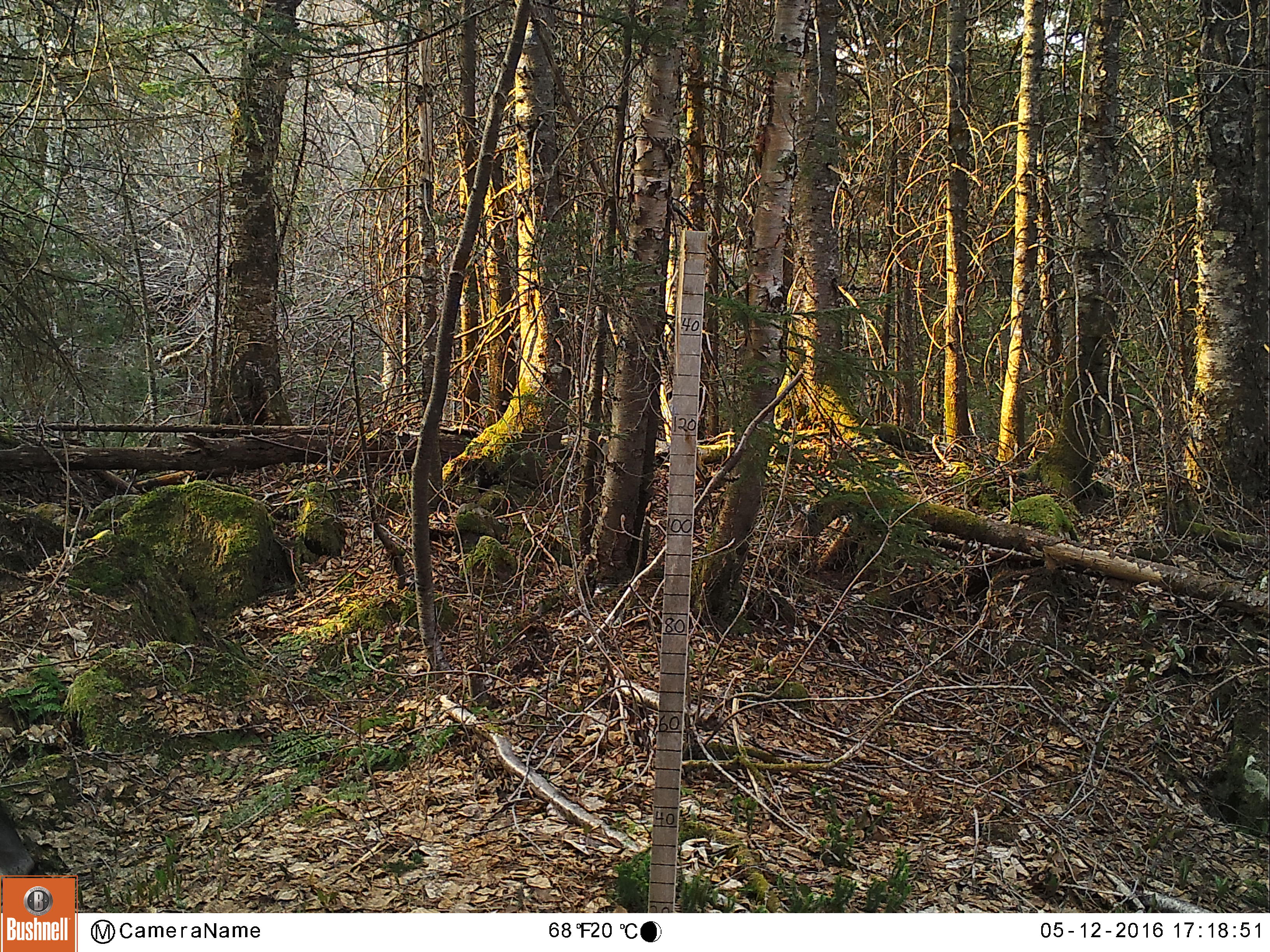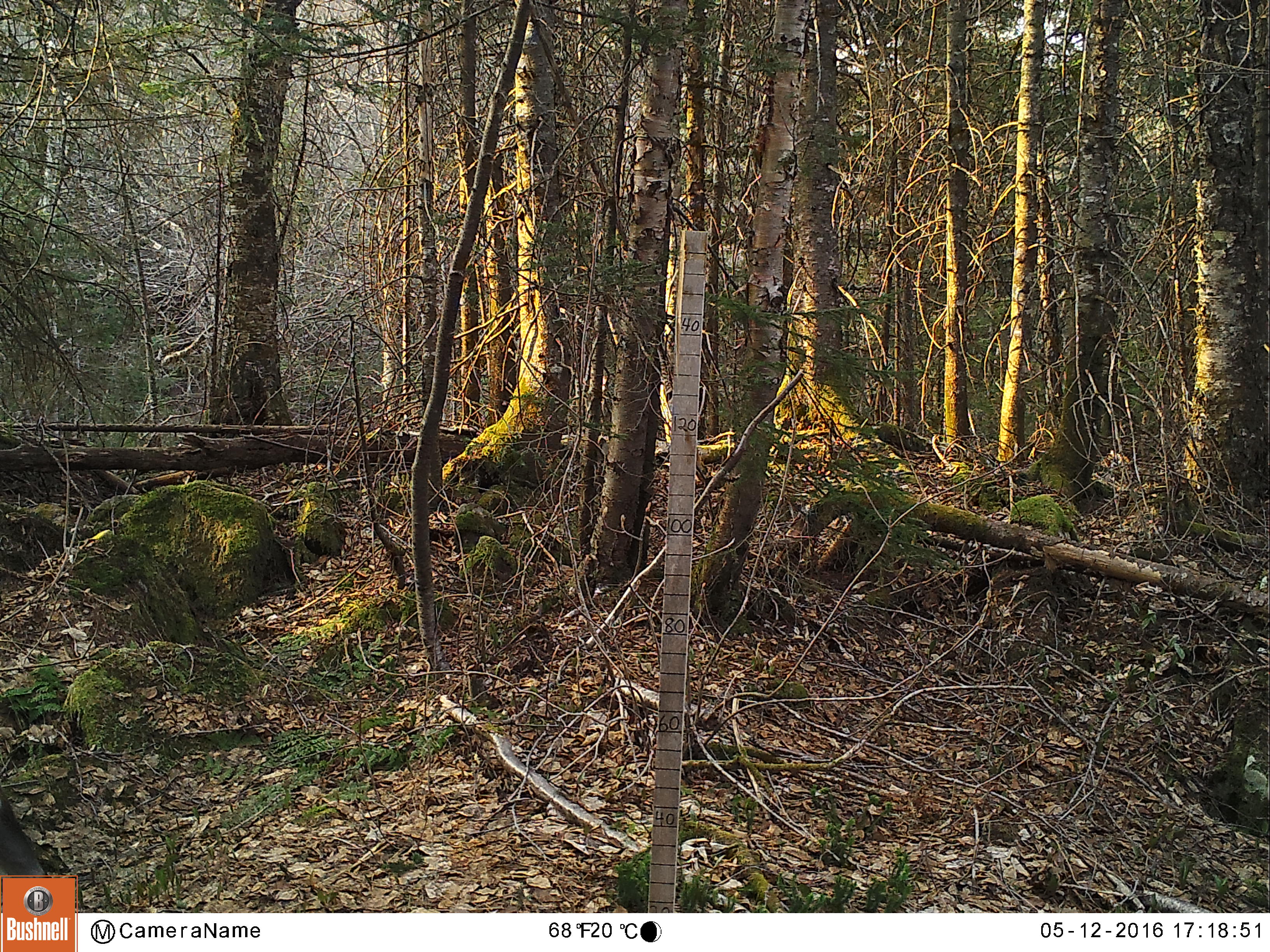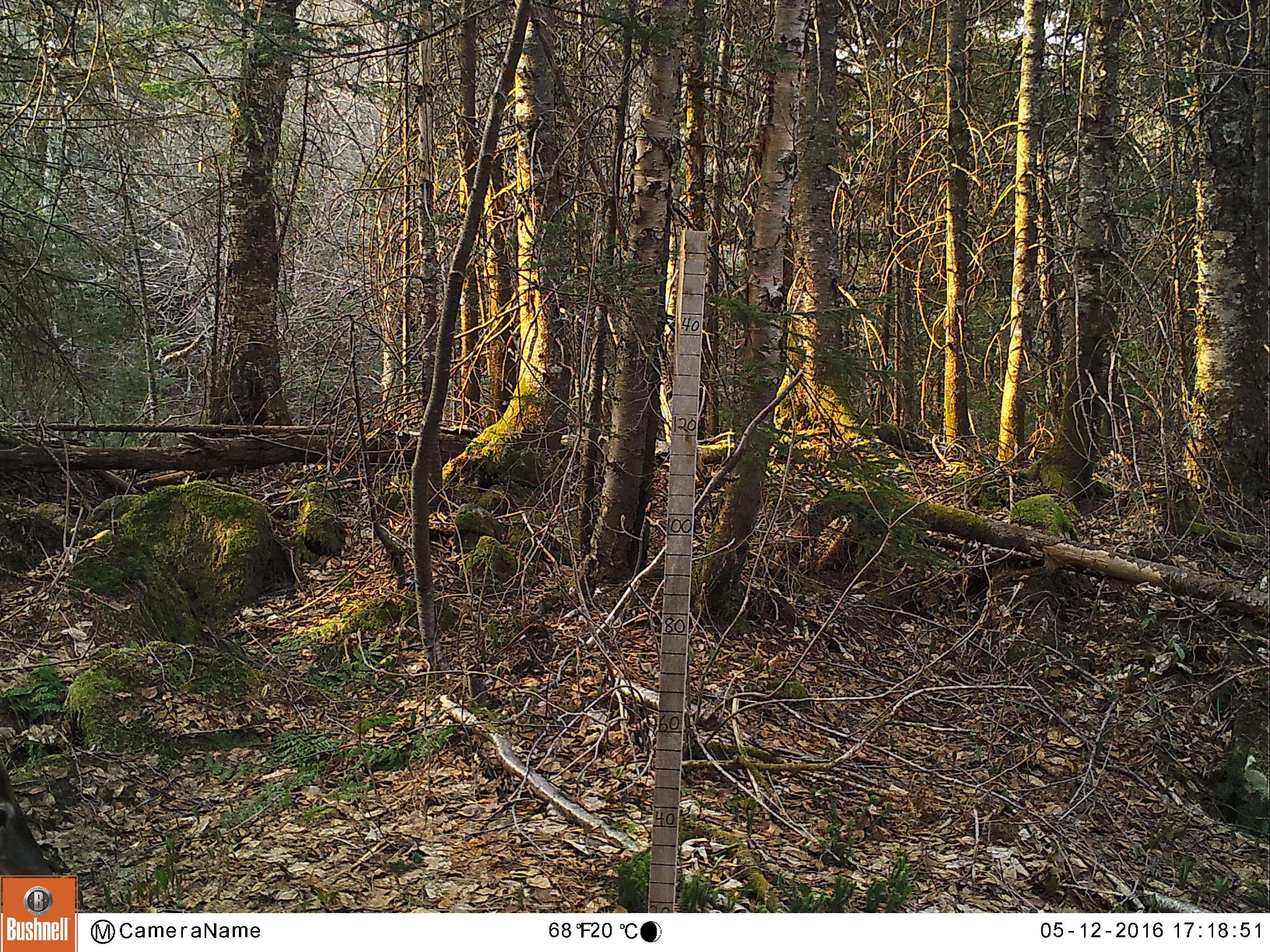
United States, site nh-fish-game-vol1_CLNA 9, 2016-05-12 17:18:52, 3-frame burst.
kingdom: Animalia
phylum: Chordata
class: Mammalia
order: Artiodactyla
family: Cervidae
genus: Odocoileus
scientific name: Odocoileus virginianus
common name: white-tailed deer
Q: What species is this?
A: White-tailed deer (Odocoileus virginianus).